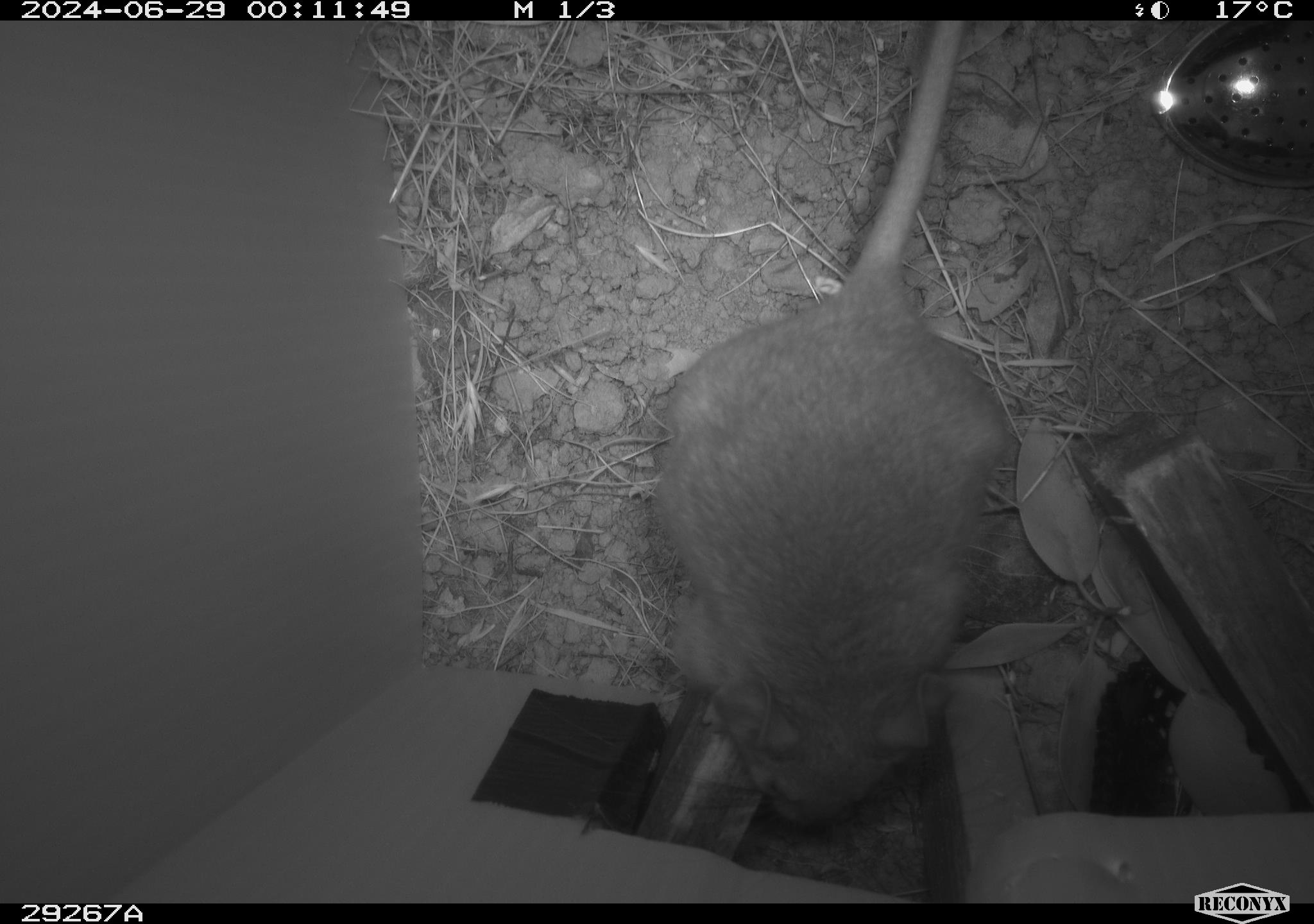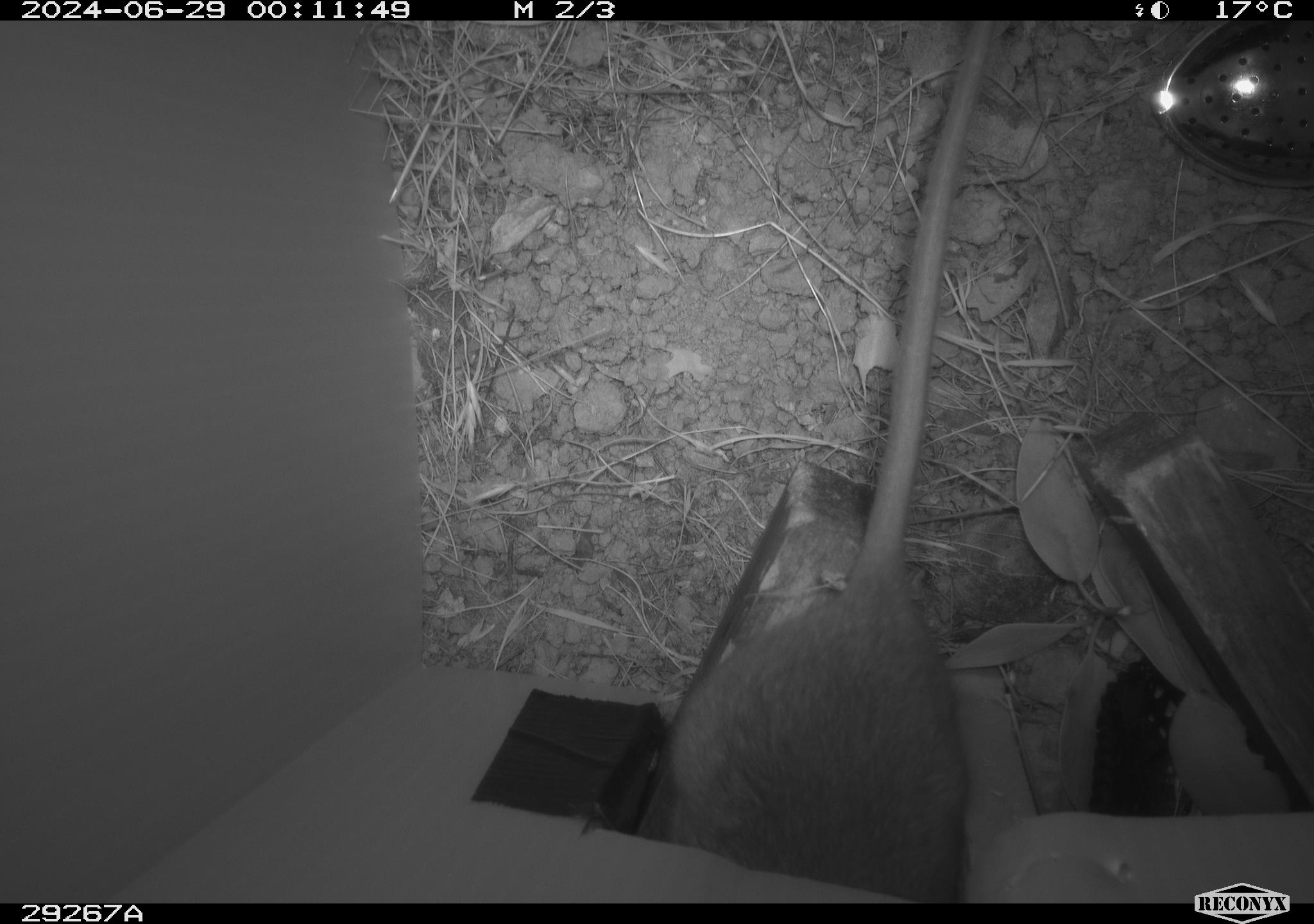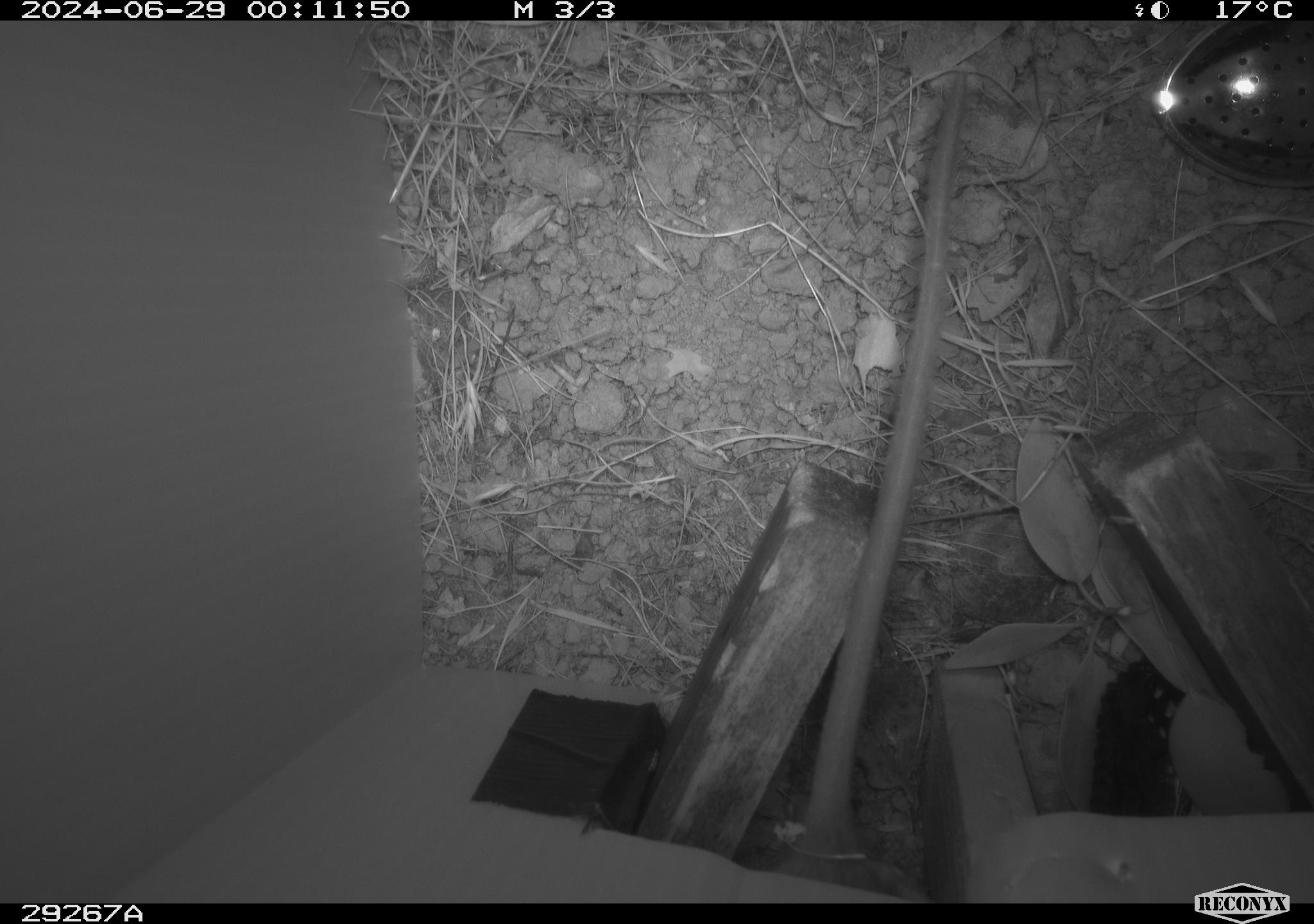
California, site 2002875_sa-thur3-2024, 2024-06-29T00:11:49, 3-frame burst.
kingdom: Animalia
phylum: Chordata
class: Mammalia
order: Rodentia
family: Cricetidae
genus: Neotoma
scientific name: Neotoma fuscipes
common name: dusky-footed woodrat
Dusky-footed woodrat (Neotoma fuscipes).